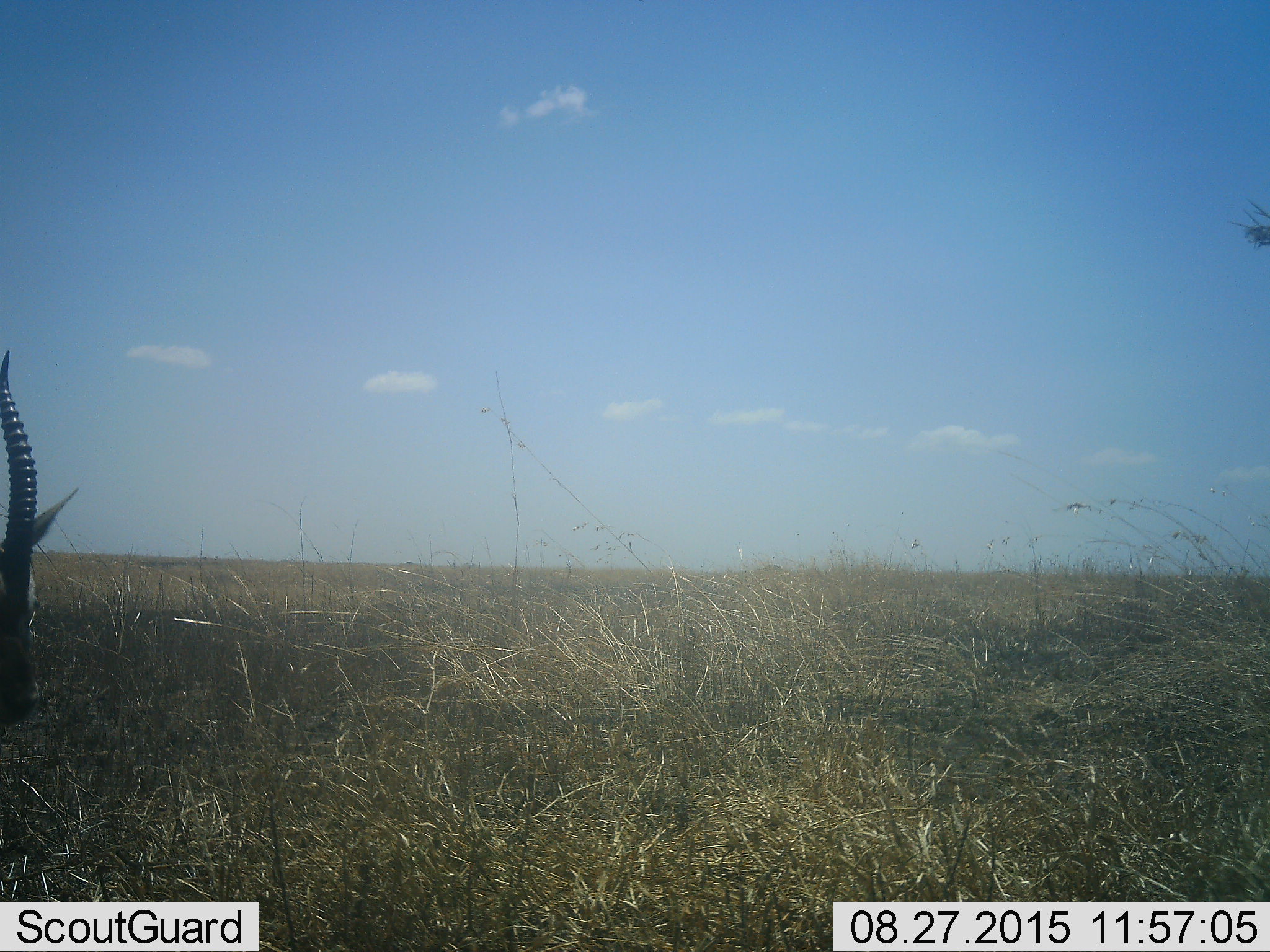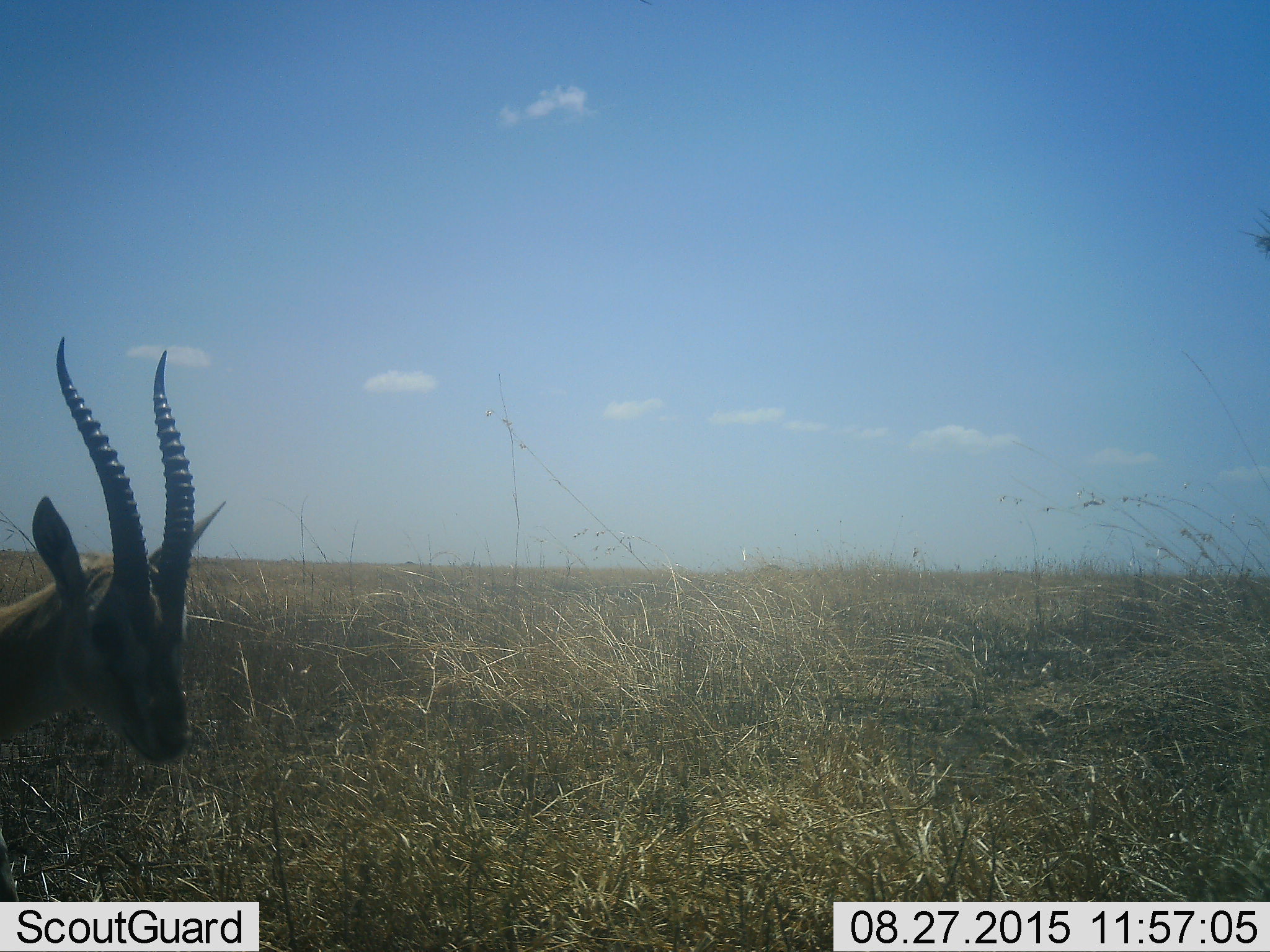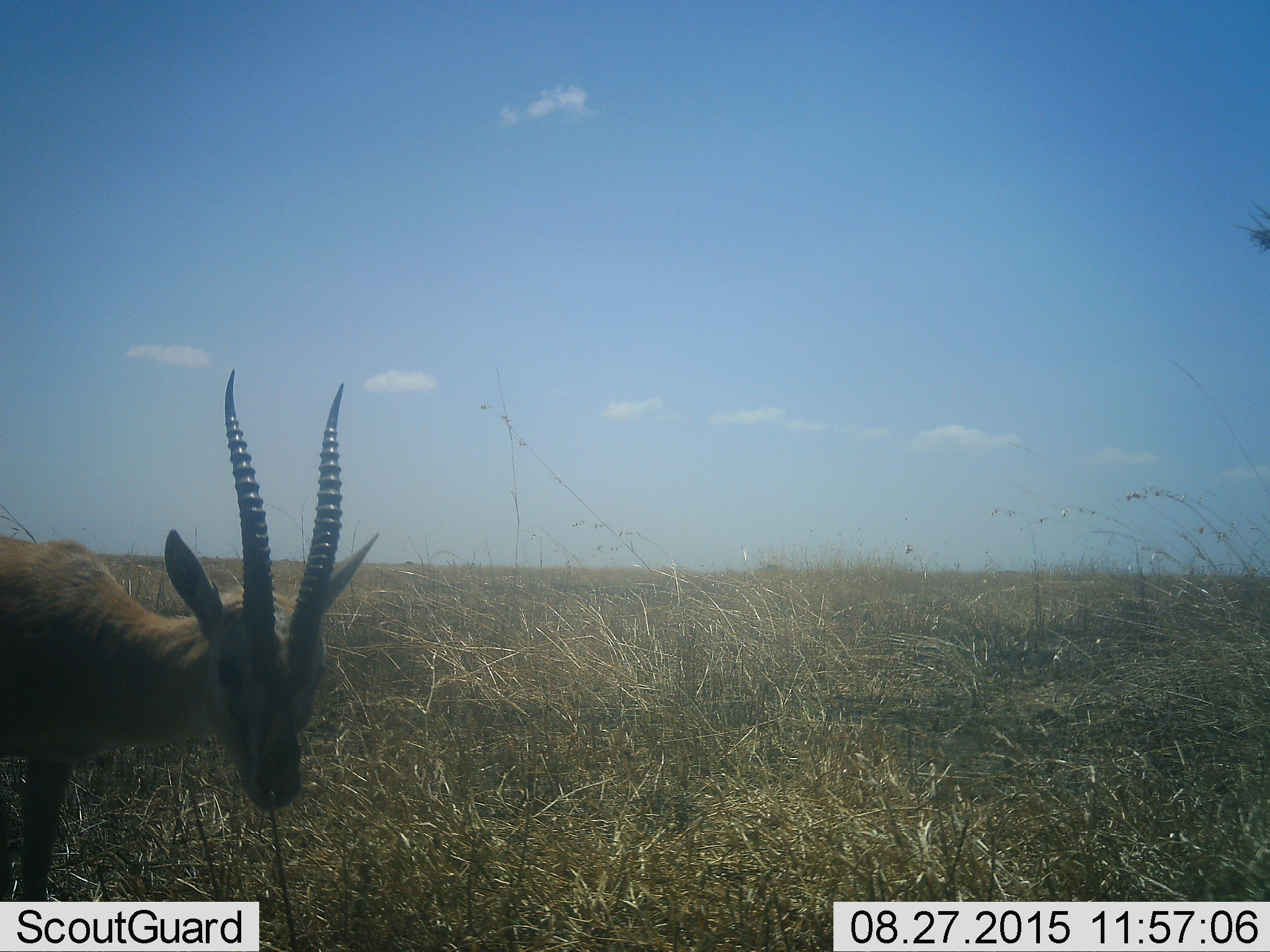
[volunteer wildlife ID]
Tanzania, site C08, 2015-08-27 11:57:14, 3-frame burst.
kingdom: Animalia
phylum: Chordata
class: Mammalia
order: Artiodactyla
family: Bovidae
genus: Eudorcas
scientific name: Eudorcas thomsonii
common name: thomson's gazelle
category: gazellethomsons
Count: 1.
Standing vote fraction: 12%.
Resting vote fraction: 0%.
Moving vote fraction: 88%.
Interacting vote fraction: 0%.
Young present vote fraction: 0%.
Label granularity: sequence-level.